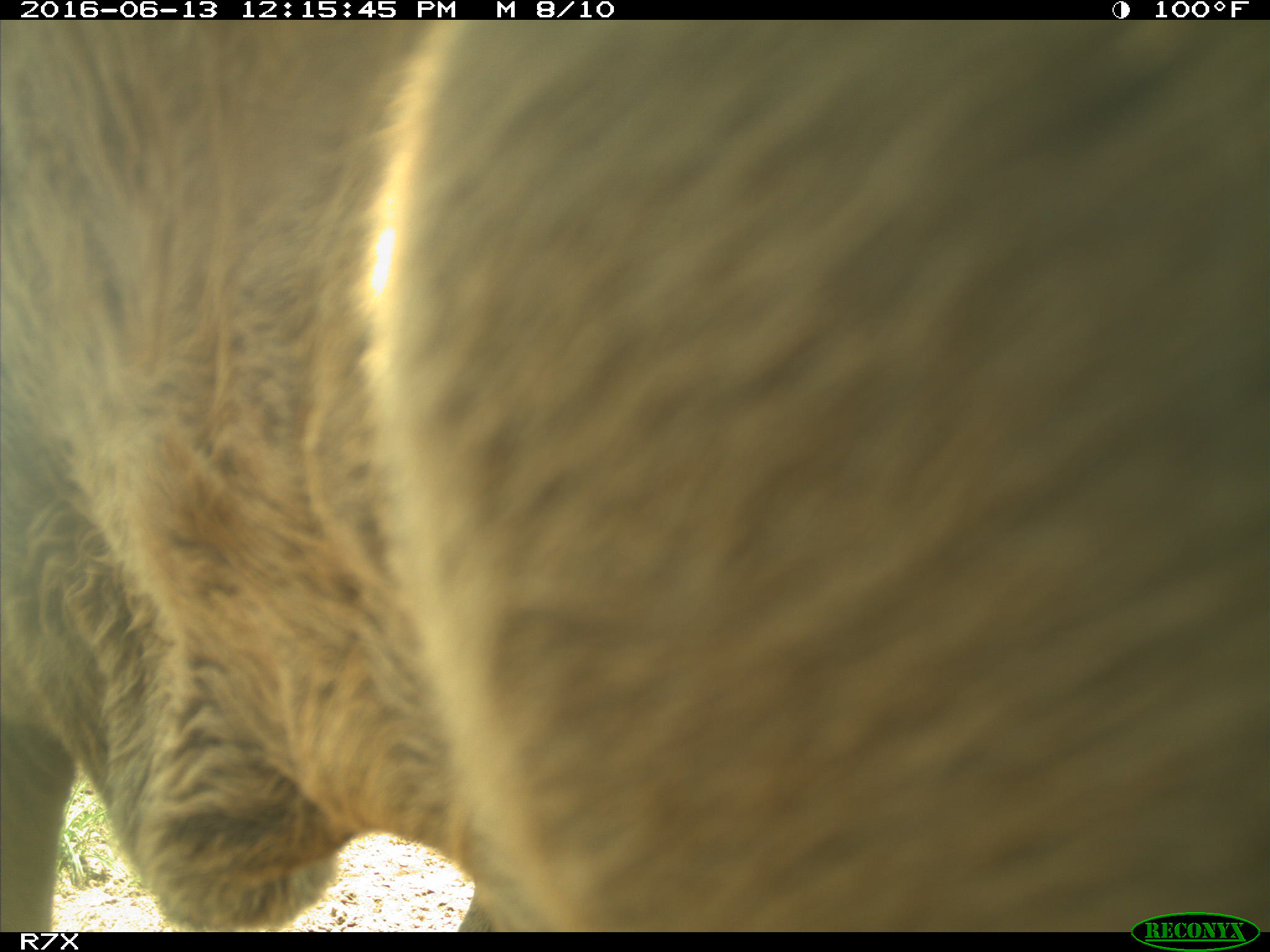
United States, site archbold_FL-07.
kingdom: Animalia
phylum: Chordata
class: Mammalia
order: Artiodactyla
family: Bovidae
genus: Bos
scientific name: Bos taurus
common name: domestic cow